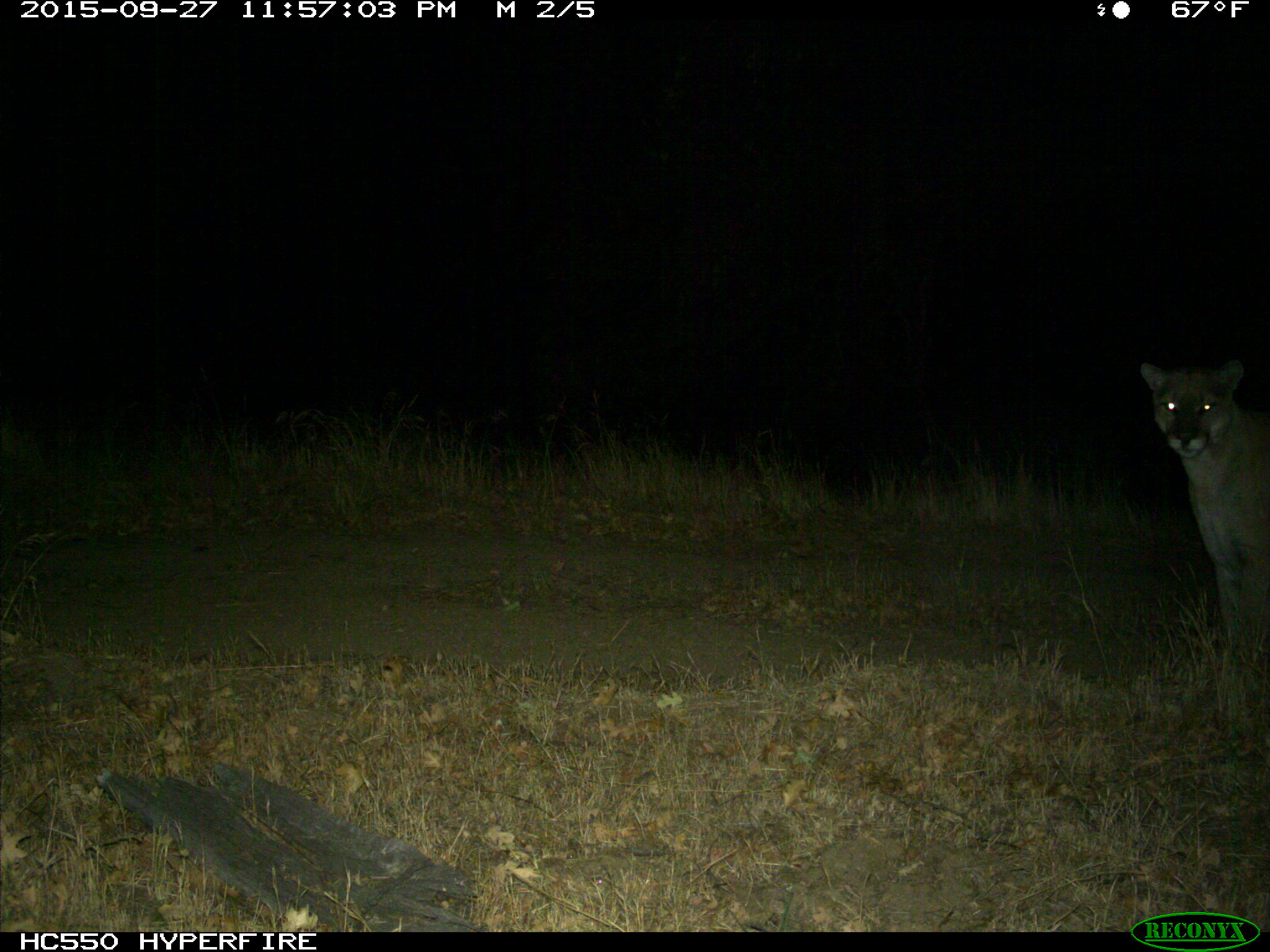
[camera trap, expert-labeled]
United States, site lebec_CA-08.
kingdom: Animalia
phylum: Chordata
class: Mammalia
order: Carnivora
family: Felidae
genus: Puma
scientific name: Puma concolor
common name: mountain lion